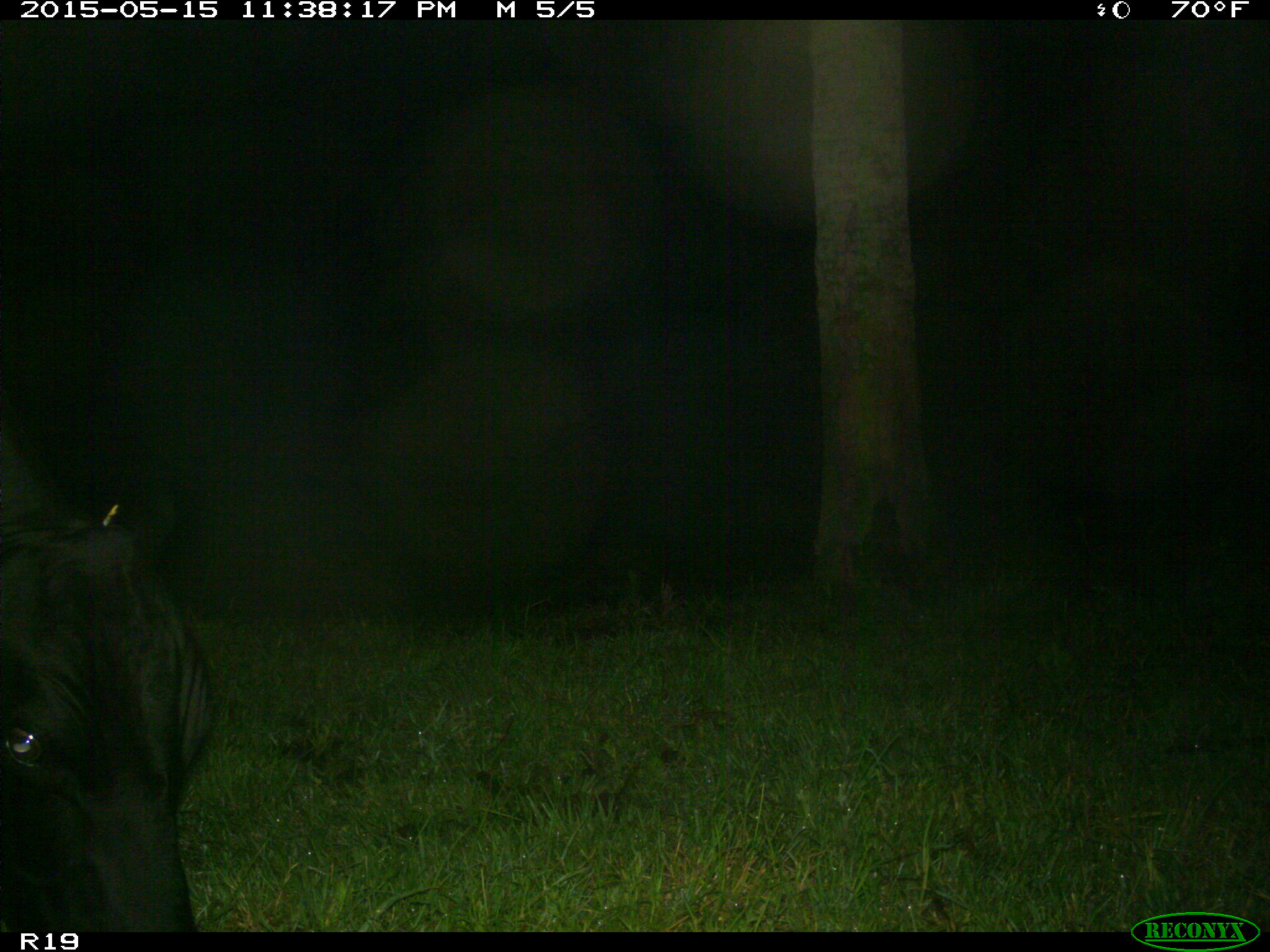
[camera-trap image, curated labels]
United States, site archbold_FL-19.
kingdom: Animalia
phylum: Chordata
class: Mammalia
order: Artiodactyla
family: Bovidae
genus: Bos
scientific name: Bos taurus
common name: domestic cow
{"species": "Bos taurus (domestic cow)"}